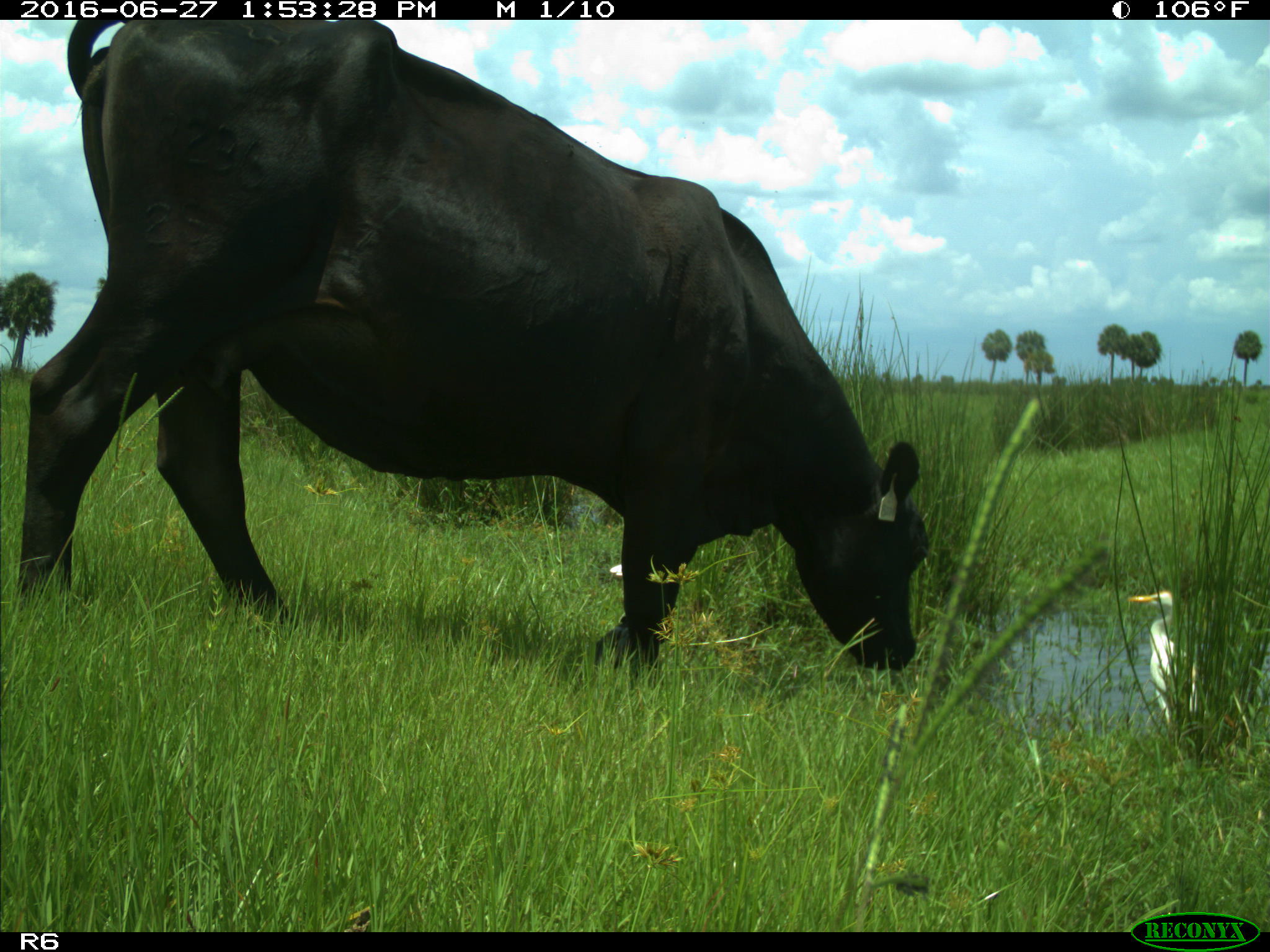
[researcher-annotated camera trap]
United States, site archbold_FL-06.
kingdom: Animalia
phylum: Chordata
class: Mammalia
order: Artiodactyla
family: Bovidae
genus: Bos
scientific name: Bos taurus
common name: domestic cow